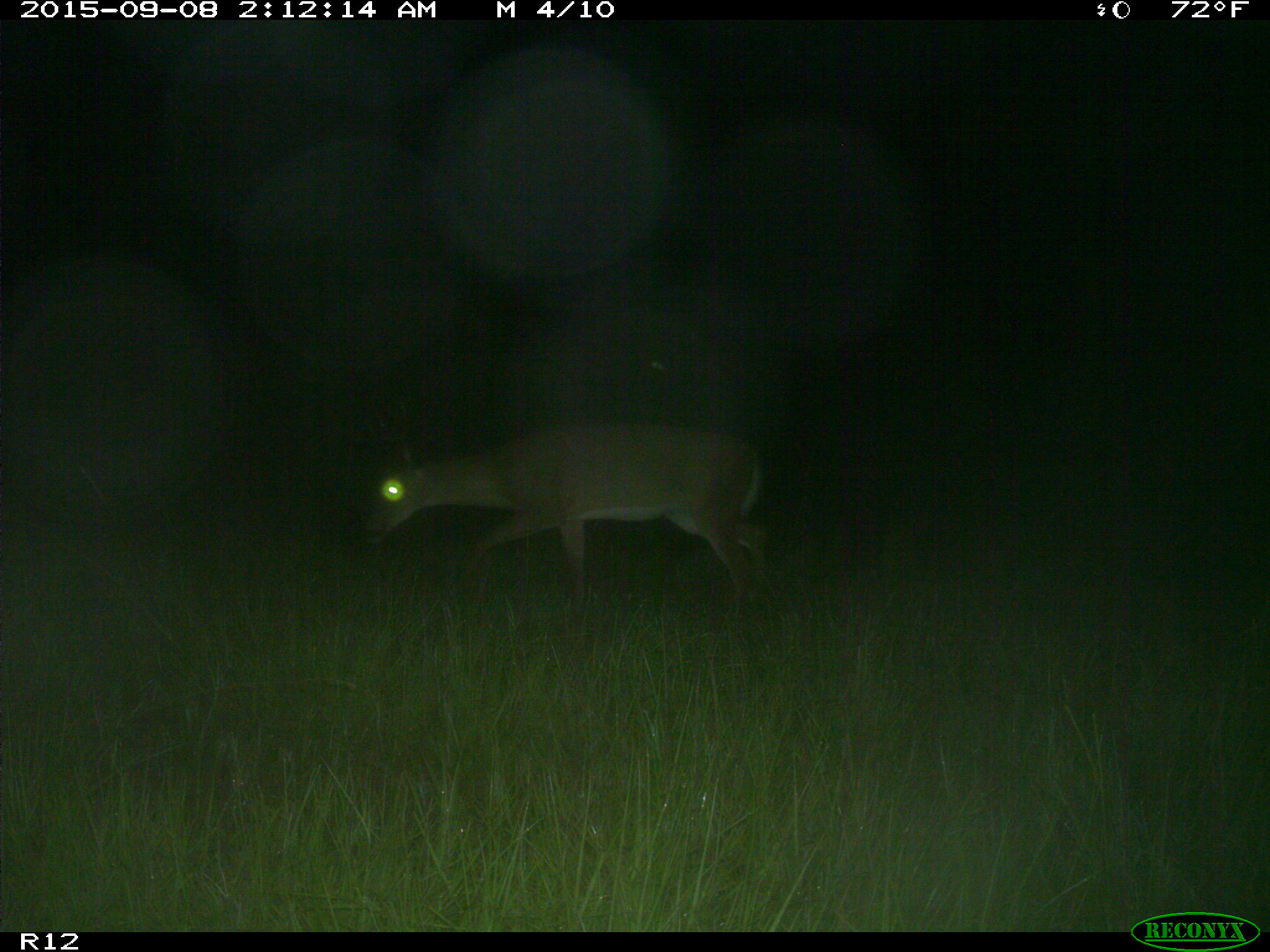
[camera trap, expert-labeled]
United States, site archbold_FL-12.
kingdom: Animalia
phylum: Chordata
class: Mammalia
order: Artiodactyla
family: Cervidae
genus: Odocoileus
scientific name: Odocoileus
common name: deer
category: unidentified deer